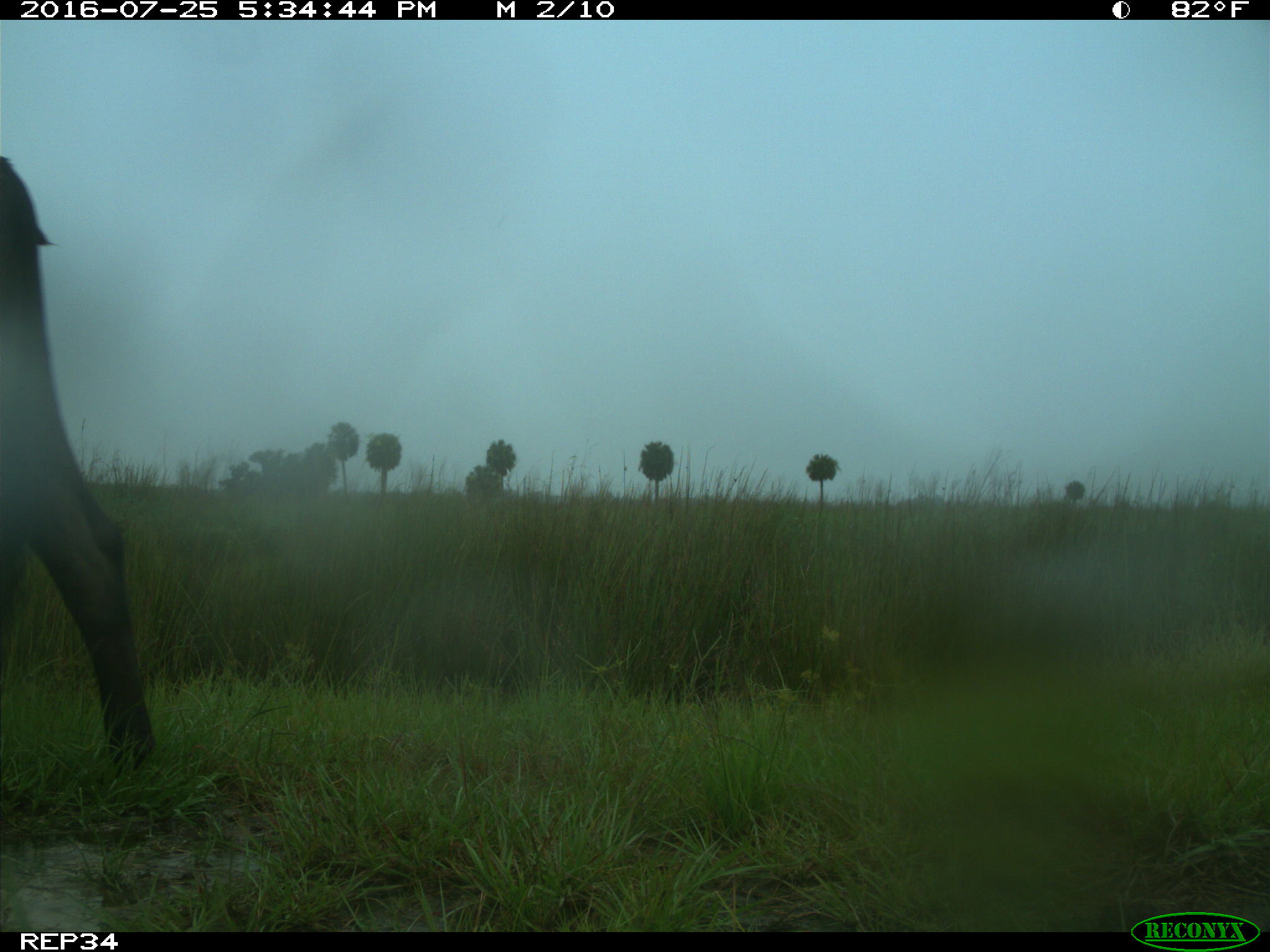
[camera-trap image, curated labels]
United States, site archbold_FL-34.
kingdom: Animalia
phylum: Chordata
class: Mammalia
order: Artiodactyla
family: Bovidae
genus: Bos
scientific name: Bos taurus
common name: domestic cow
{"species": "Bos taurus (domestic cow)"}